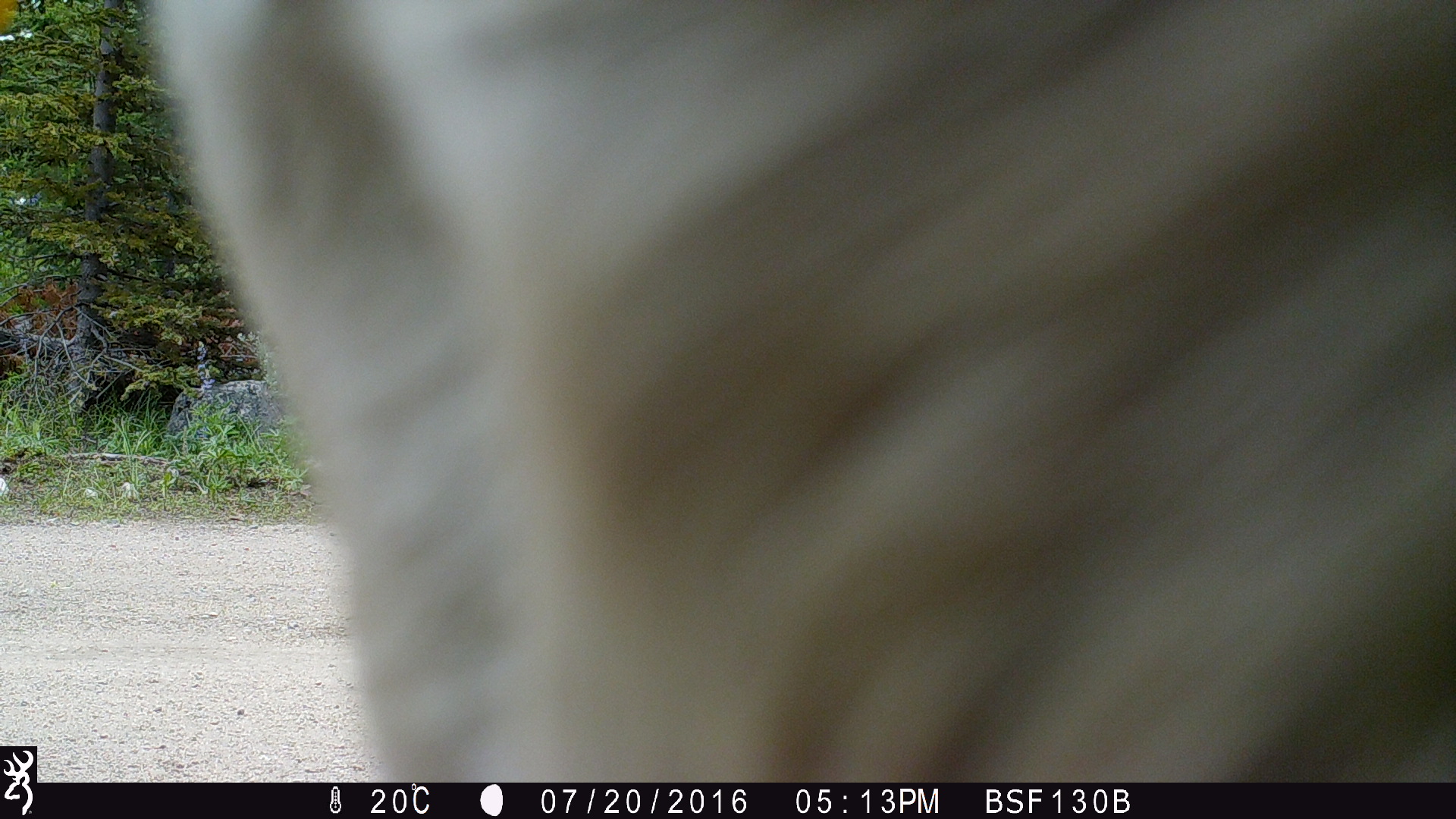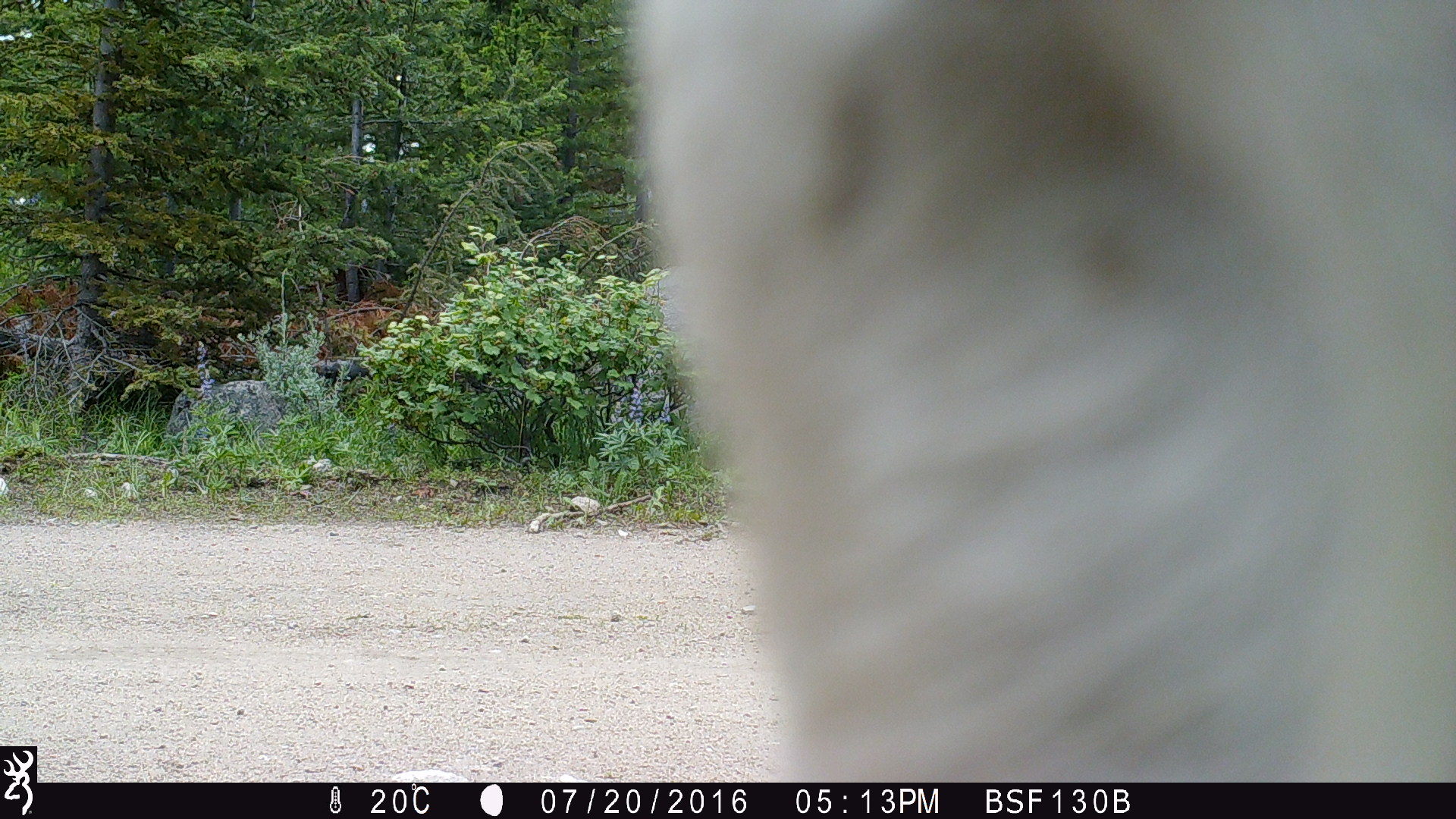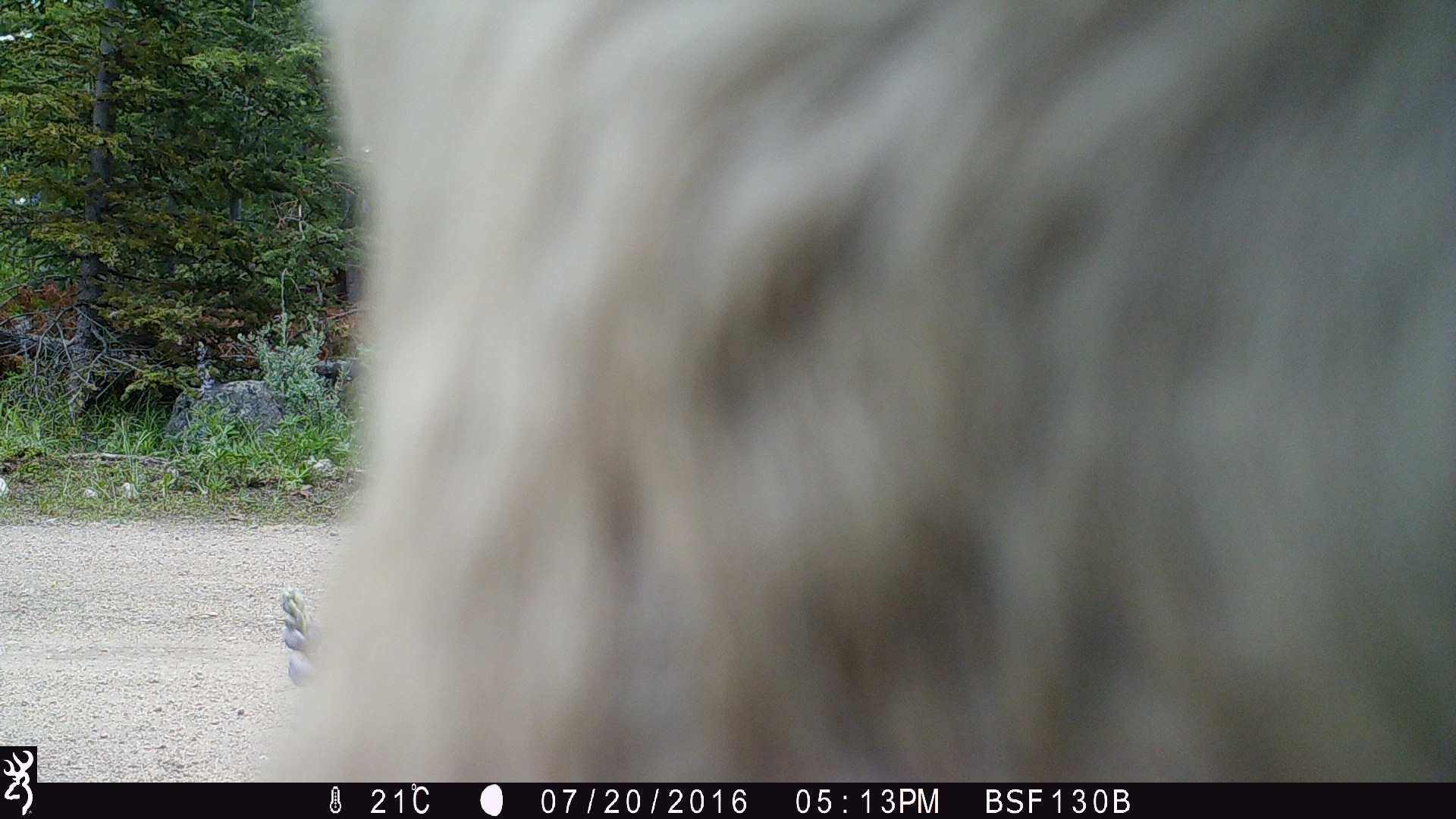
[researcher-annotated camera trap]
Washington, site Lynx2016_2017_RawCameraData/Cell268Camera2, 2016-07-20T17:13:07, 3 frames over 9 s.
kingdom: Animalia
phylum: Chordata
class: Mammalia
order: Artiodactyla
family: Bovidae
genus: Bos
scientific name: Bos taurus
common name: domestic cattle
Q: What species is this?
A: Domestic cattle (Bos taurus).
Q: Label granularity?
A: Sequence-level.